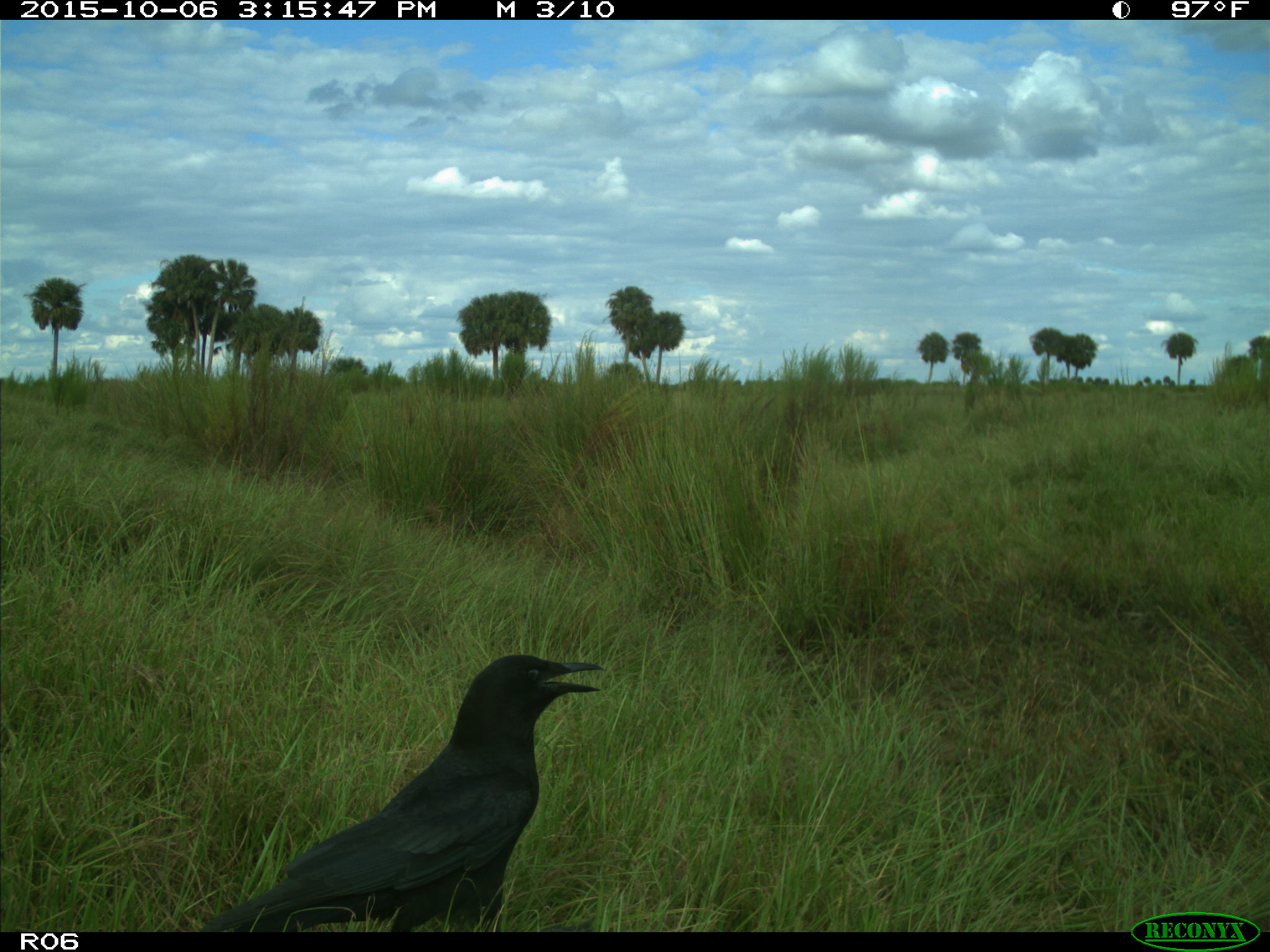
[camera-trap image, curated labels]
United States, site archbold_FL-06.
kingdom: Animalia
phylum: Chordata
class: Aves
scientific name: Aves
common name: birds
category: unidentified bird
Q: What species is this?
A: Unidentified bird (birds) (Aves).